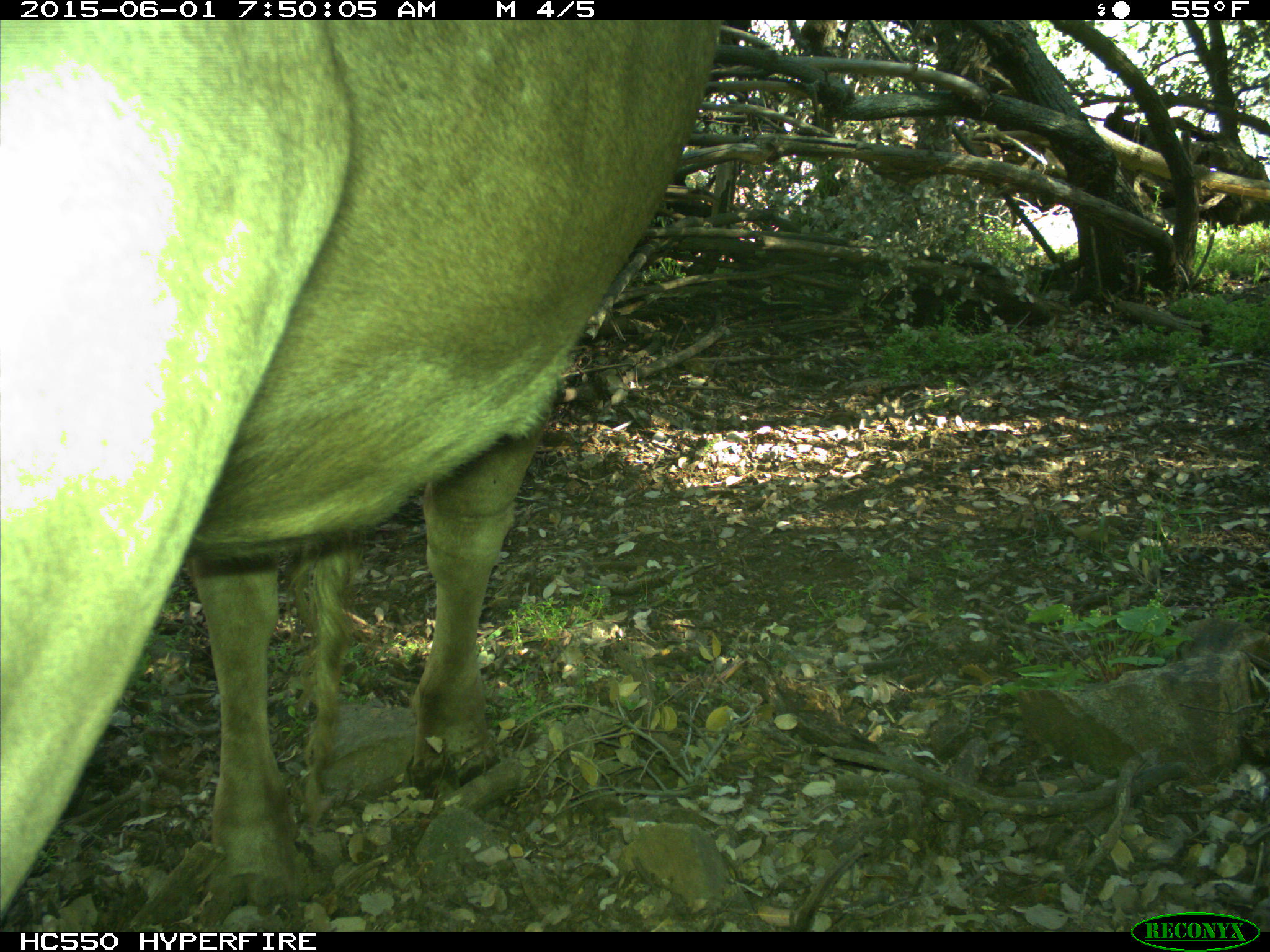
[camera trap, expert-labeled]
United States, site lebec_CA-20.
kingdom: Animalia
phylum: Chordata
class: Mammalia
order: Artiodactyla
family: Bovidae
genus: Bos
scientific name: Bos taurus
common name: domestic cow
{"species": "Bos taurus (domestic cow)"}